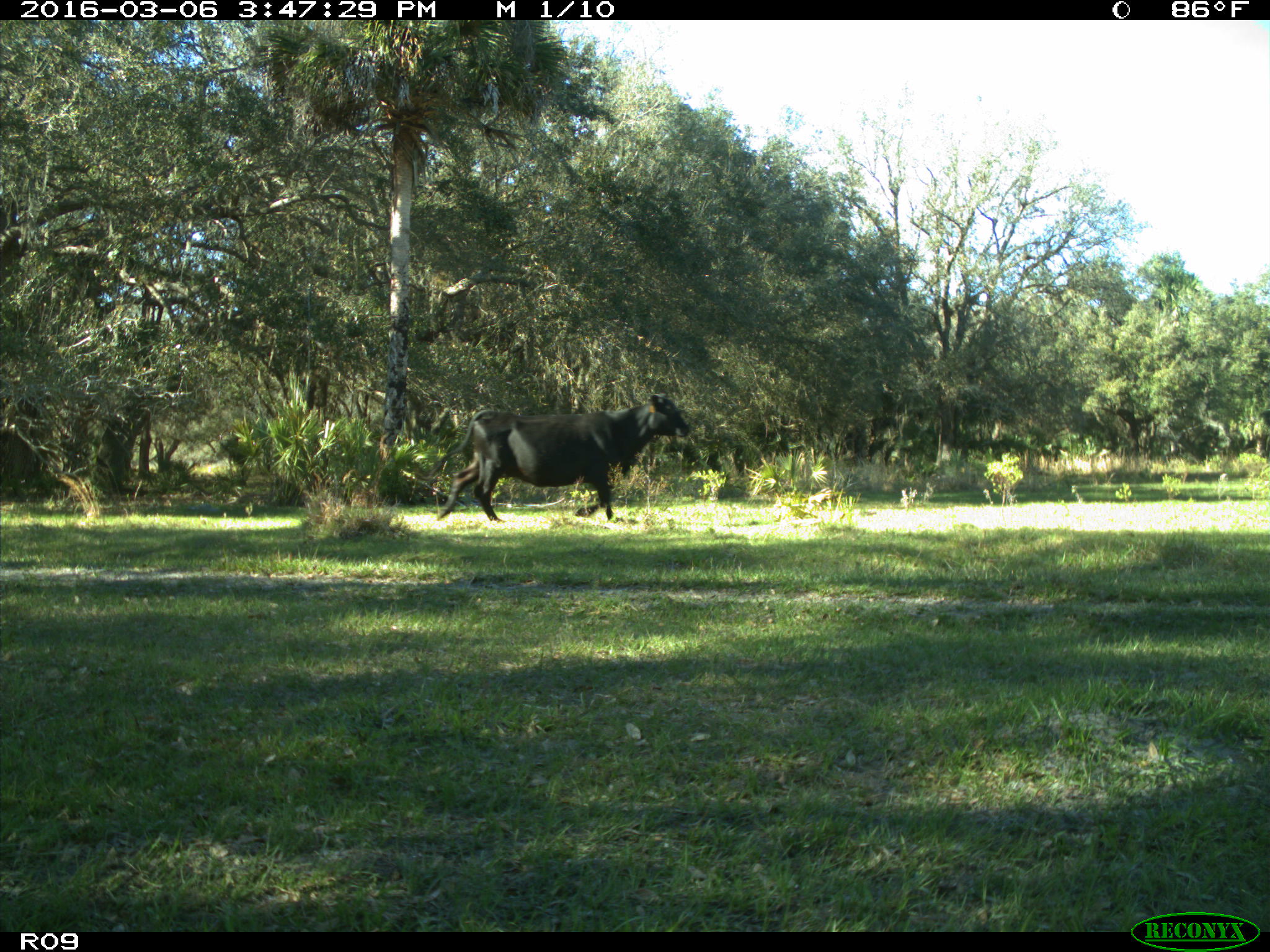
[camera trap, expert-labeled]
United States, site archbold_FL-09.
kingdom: Animalia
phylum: Chordata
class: Mammalia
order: Artiodactyla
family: Bovidae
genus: Bos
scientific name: Bos taurus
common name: domestic cow